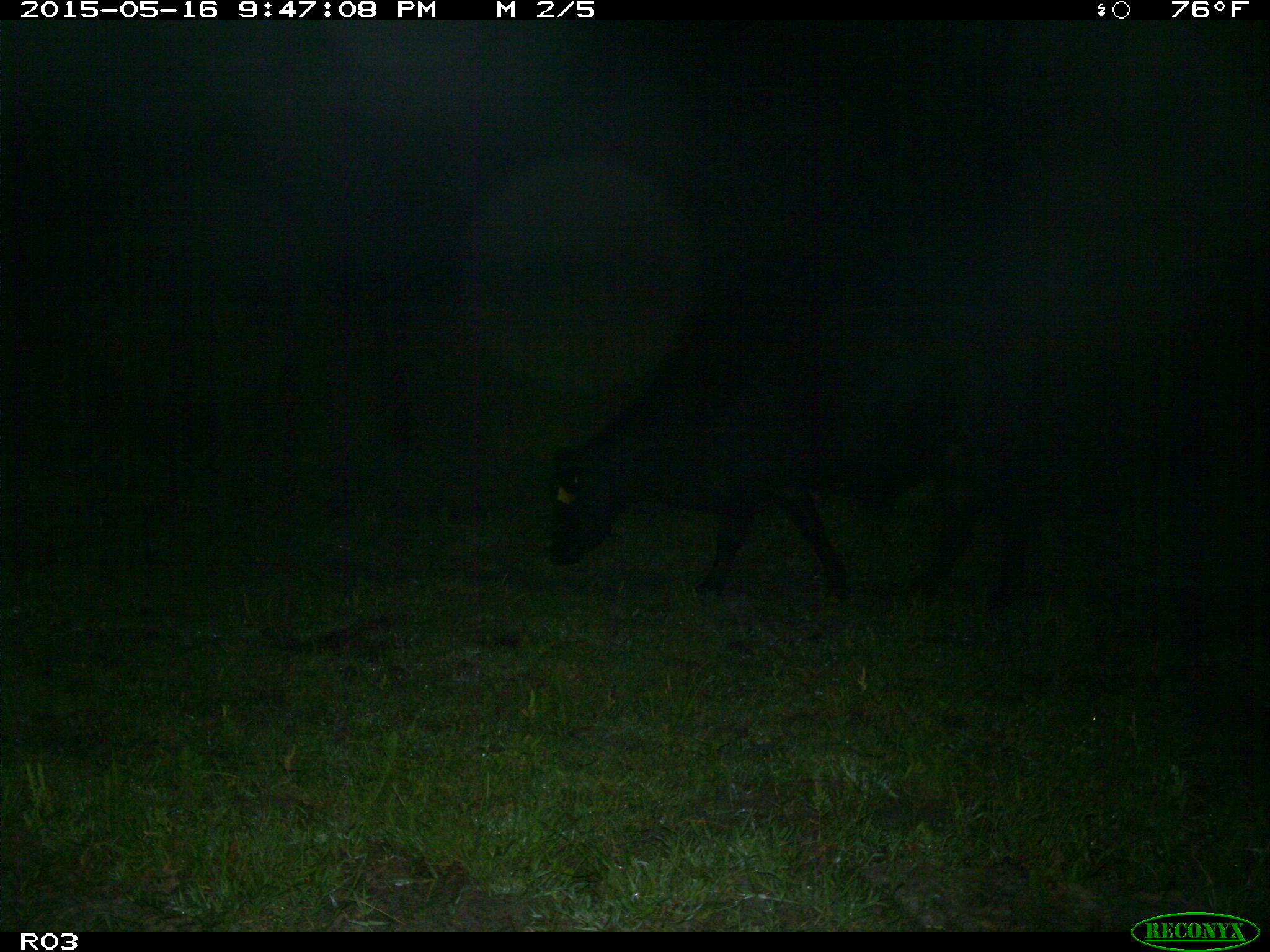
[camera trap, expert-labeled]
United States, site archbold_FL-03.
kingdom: Animalia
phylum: Chordata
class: Mammalia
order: Artiodactyla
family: Bovidae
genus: Bos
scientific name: Bos taurus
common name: domestic cow